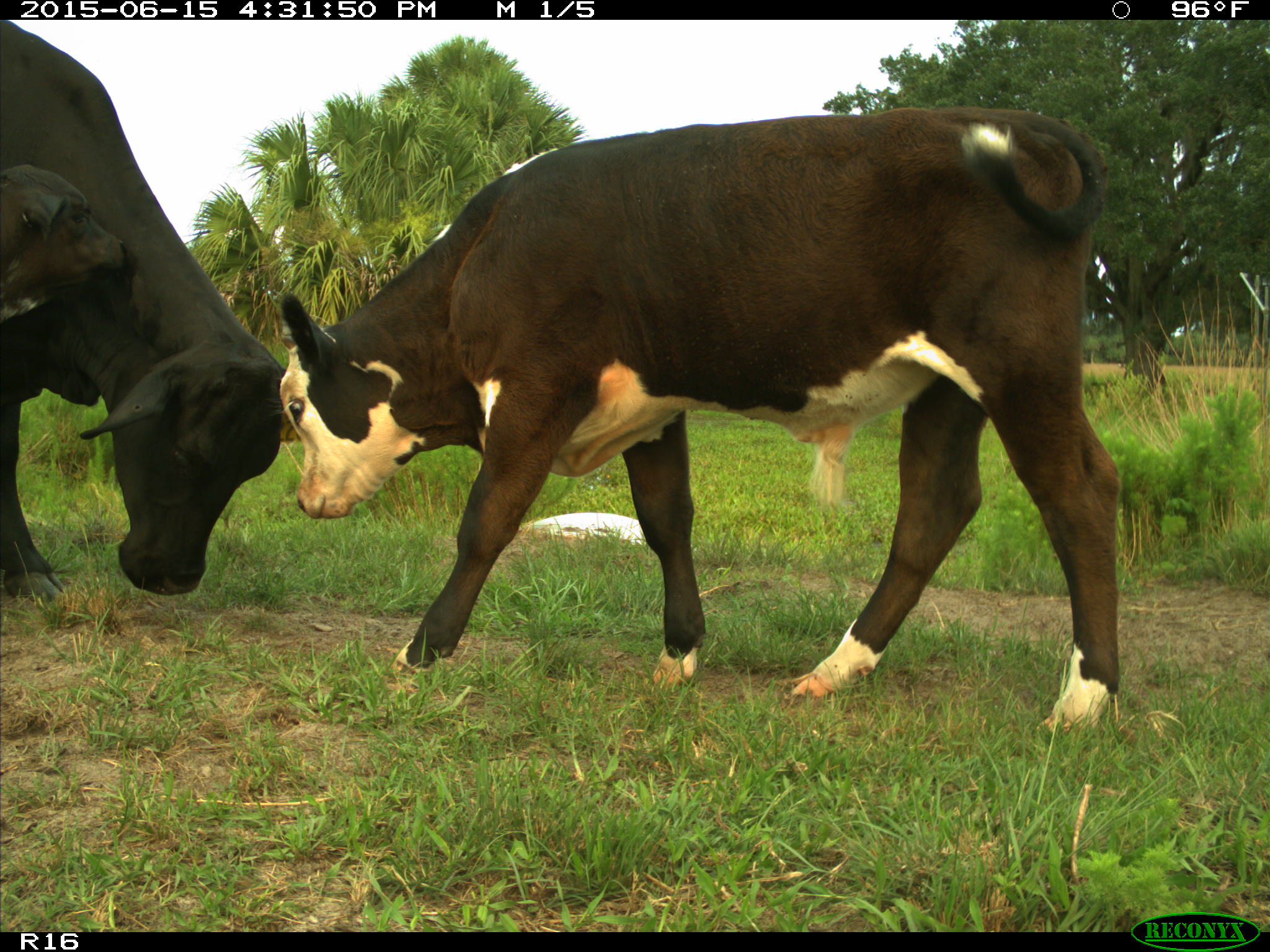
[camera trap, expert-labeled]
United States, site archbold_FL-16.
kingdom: Animalia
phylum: Chordata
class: Mammalia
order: Artiodactyla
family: Bovidae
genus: Bos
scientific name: Bos taurus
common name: domestic cow